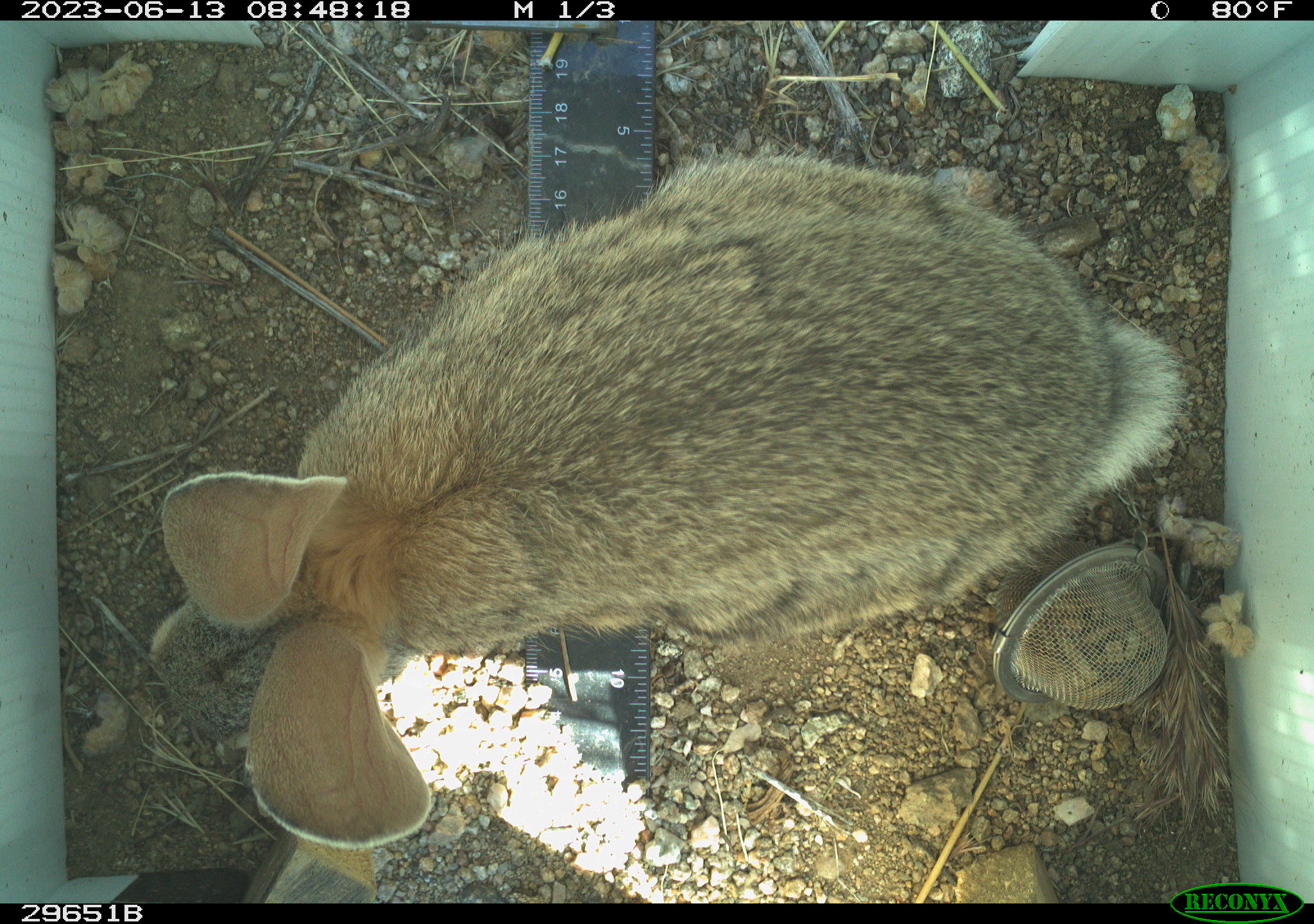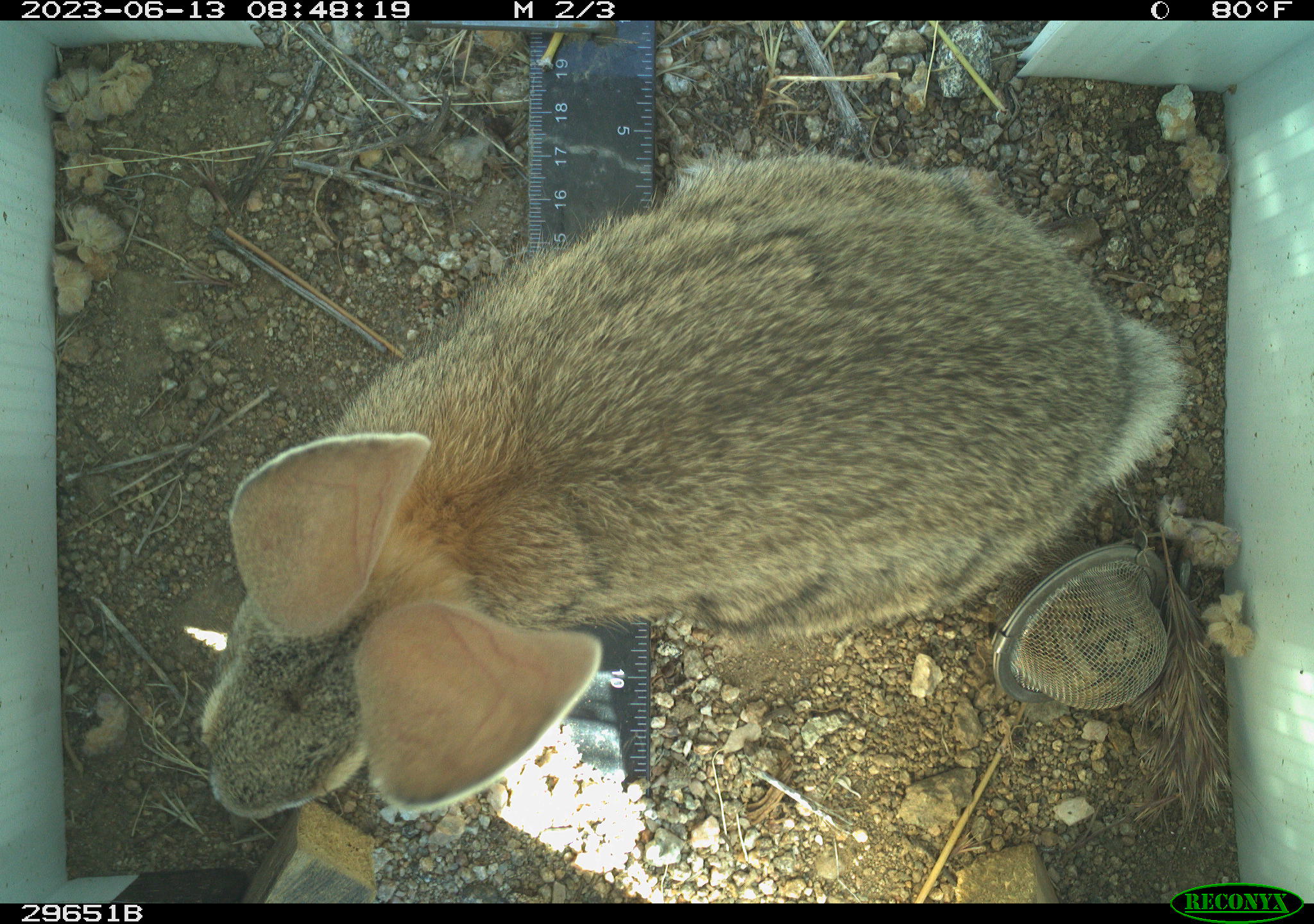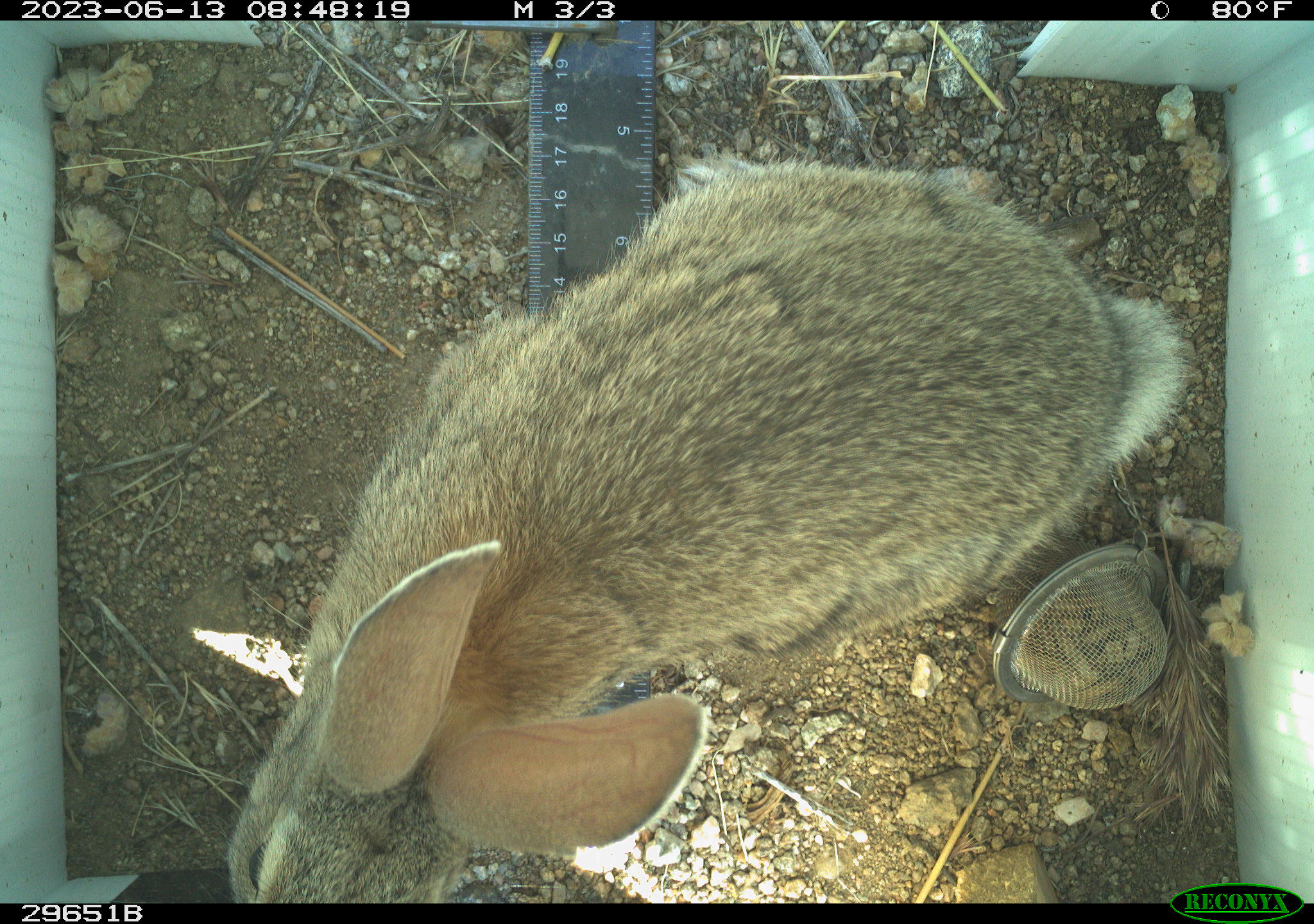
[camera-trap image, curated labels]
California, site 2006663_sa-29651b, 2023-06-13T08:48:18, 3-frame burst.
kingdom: Animalia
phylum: Chordata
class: Mammalia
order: Lagomorpha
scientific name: Lagomorpha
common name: hares, rabbits, and pikas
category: lagomorpha order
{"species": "lagomorpha order (hares, rabbits, and pikas) (Lagomorpha)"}